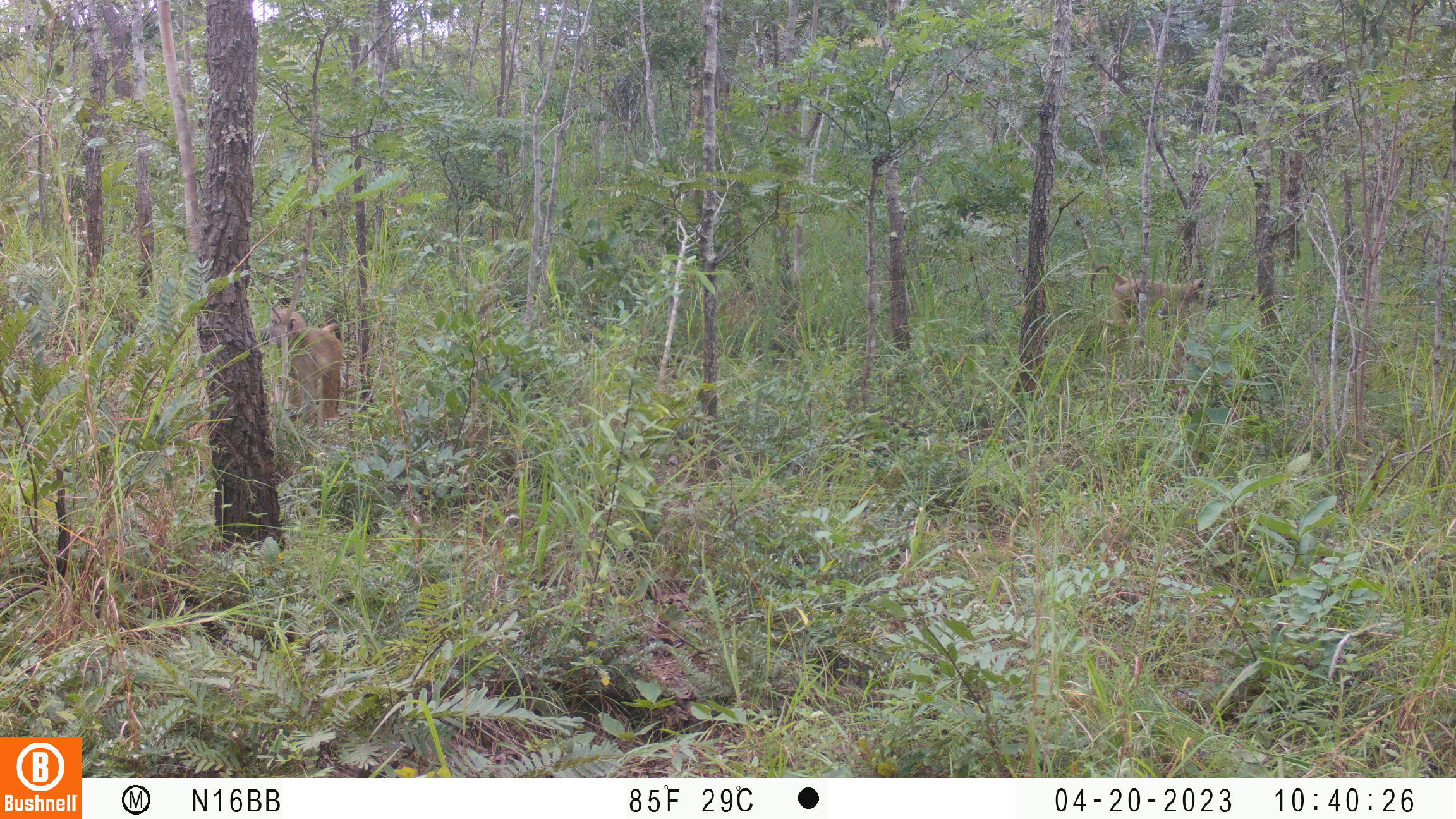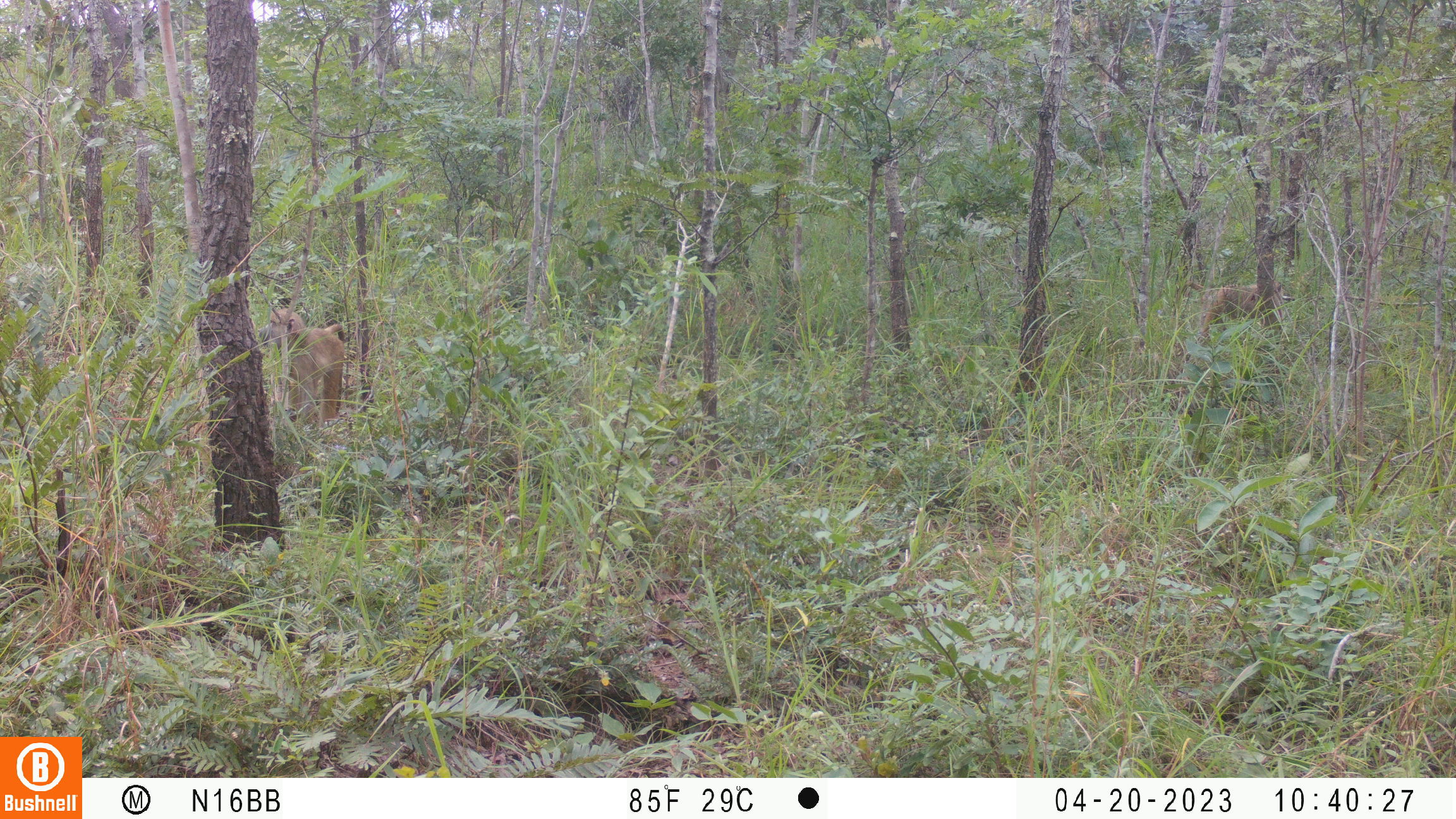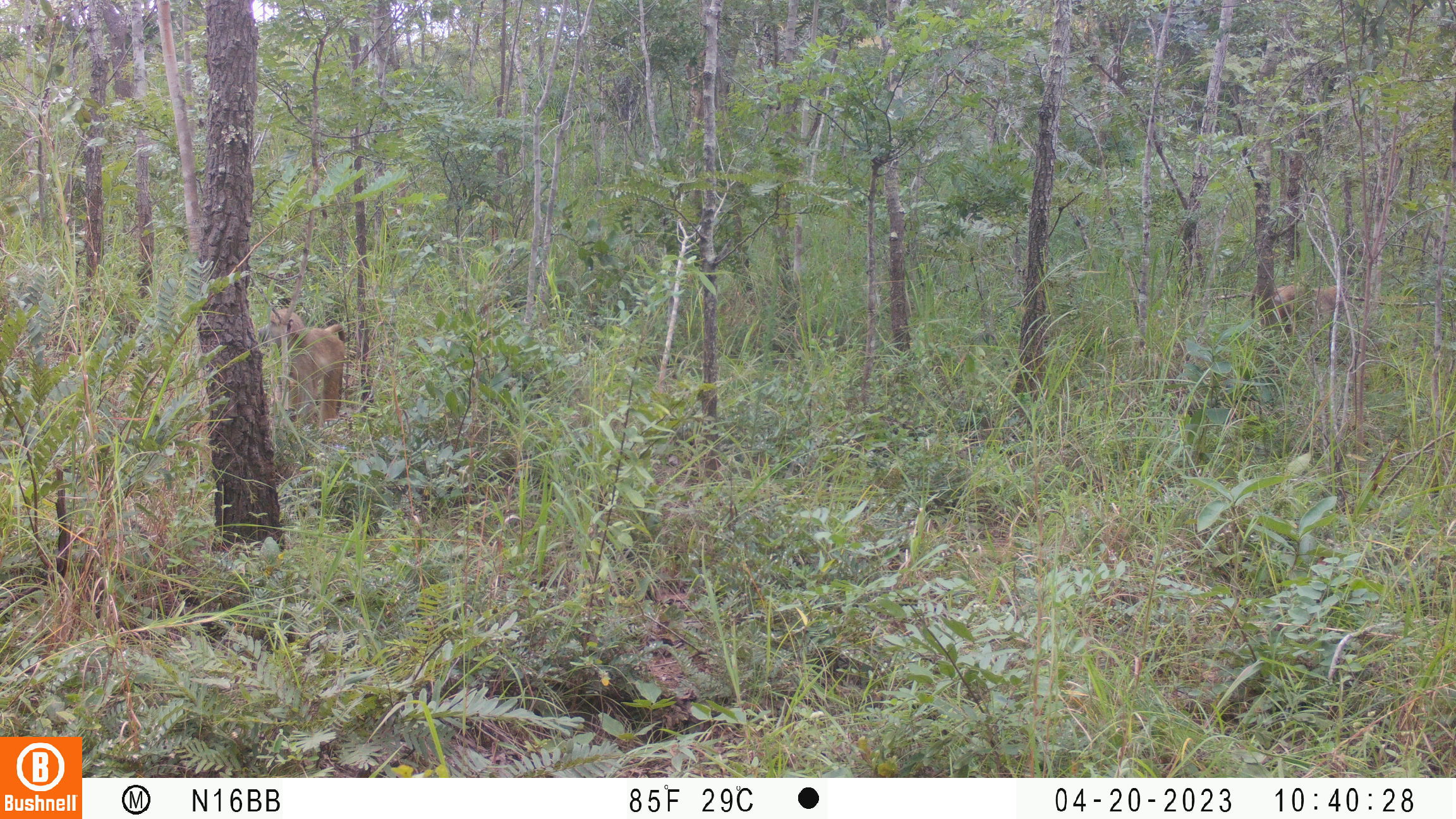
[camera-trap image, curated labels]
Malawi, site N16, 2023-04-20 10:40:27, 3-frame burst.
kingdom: Animalia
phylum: Chordata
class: Mammalia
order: Primates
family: Cercopithecidae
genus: Papio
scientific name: Papio cynocephalus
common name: yellow baboon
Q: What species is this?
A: Yellow baboon (Papio cynocephalus).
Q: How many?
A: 2.